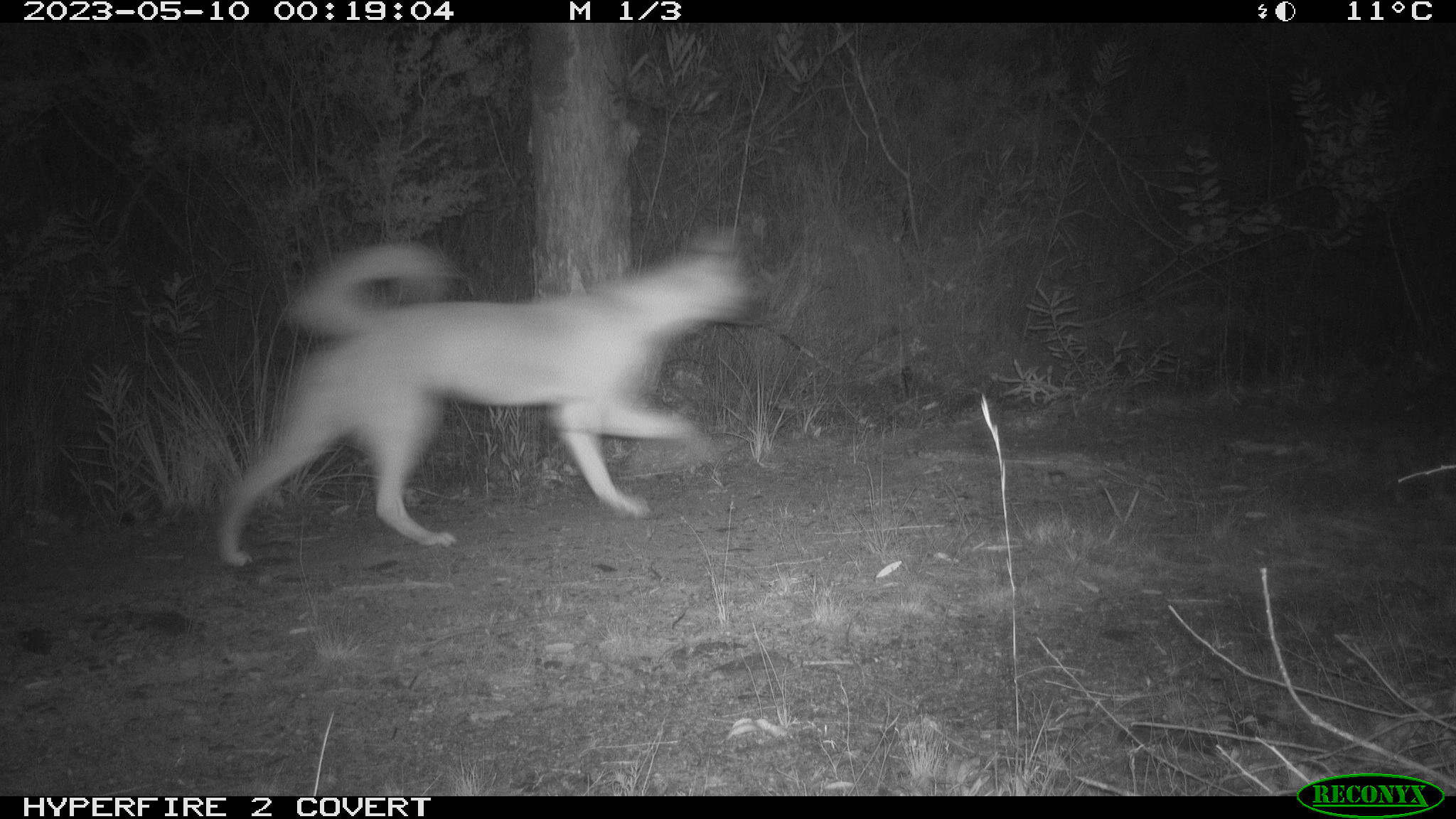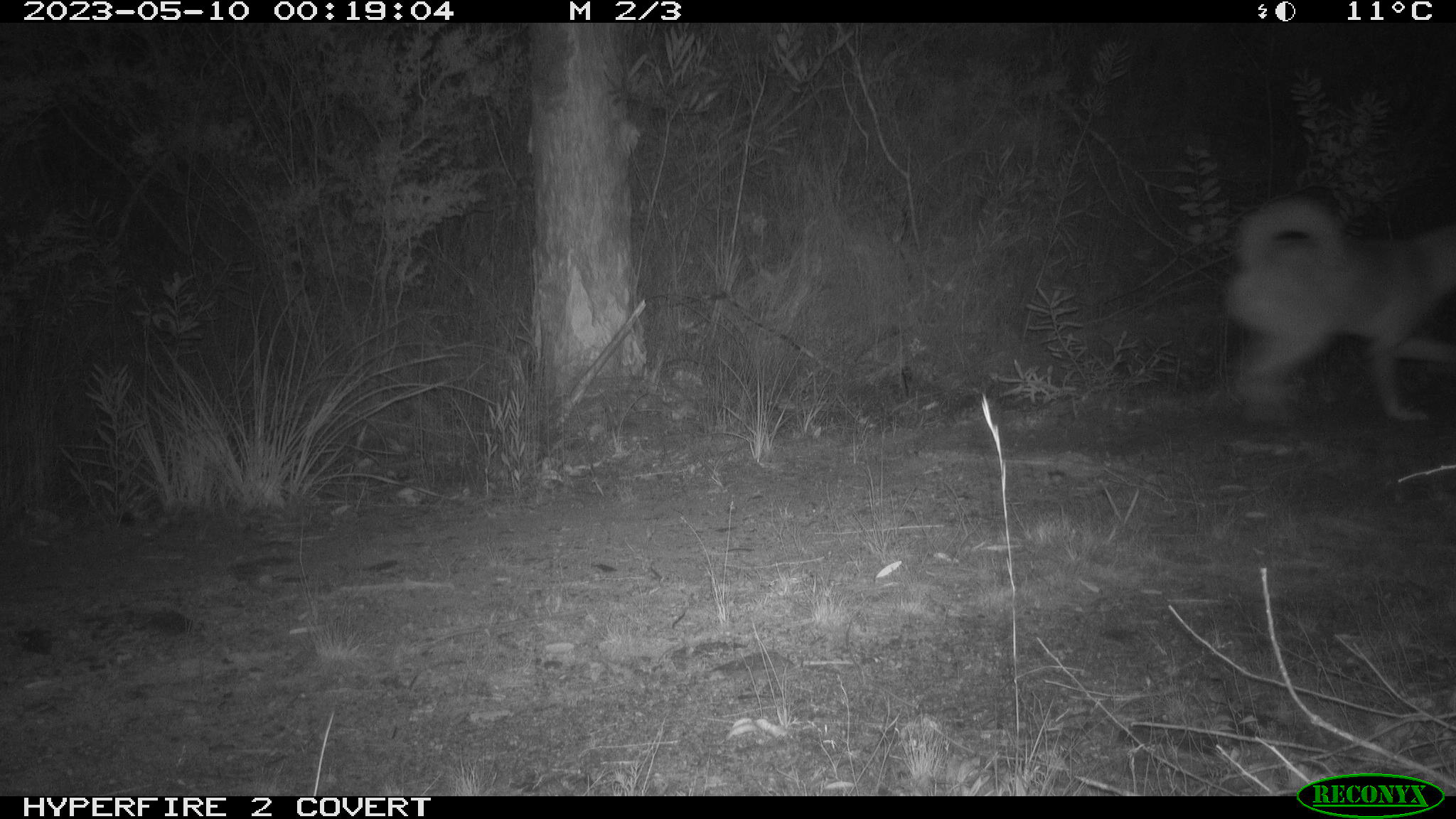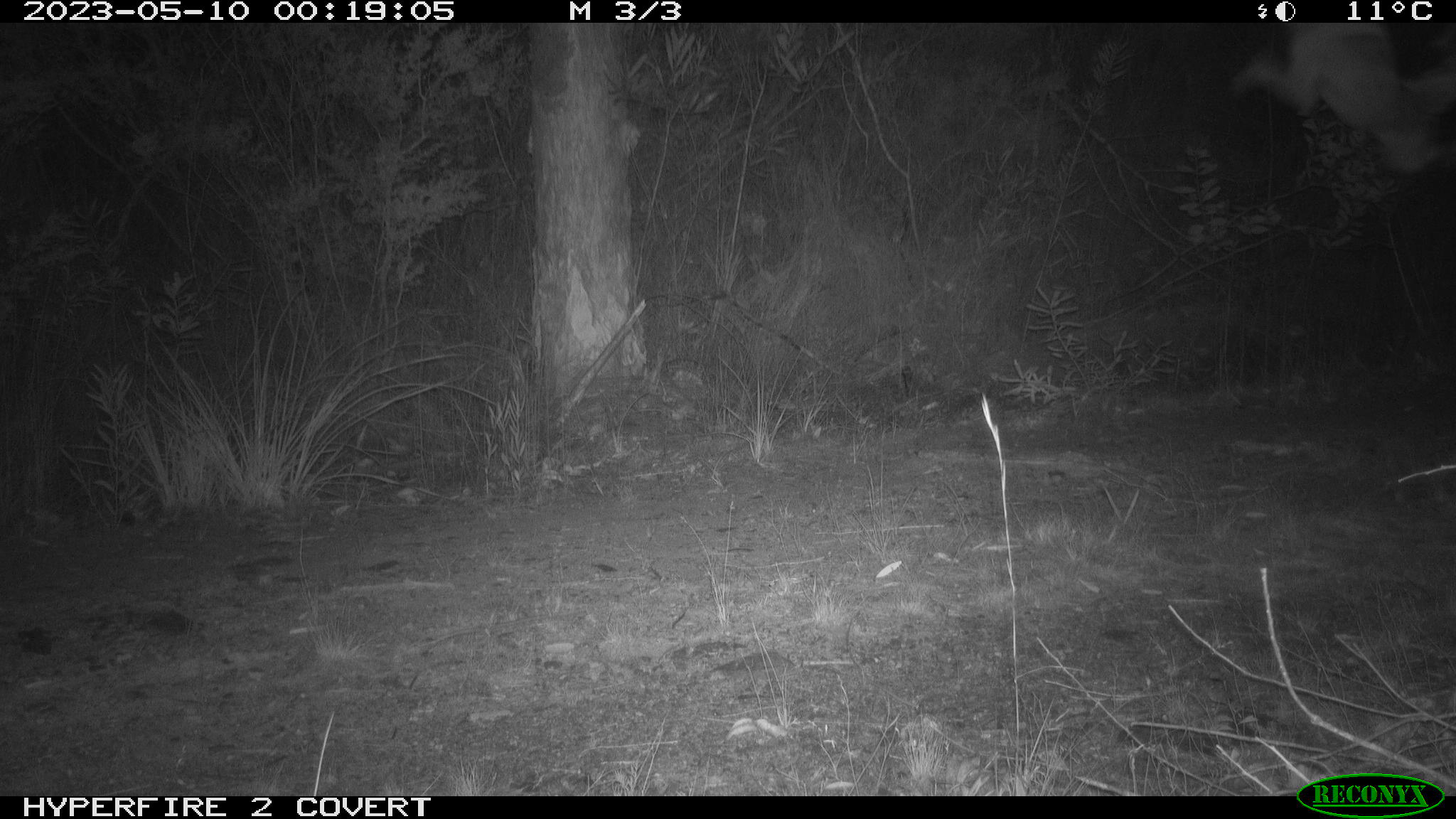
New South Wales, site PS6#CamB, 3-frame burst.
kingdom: Animalia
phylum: Chordata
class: Mammalia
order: Carnivora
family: Canidae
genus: Canis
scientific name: Canis familiaris dingo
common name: dingo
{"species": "dingo (Canis familiaris dingo)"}